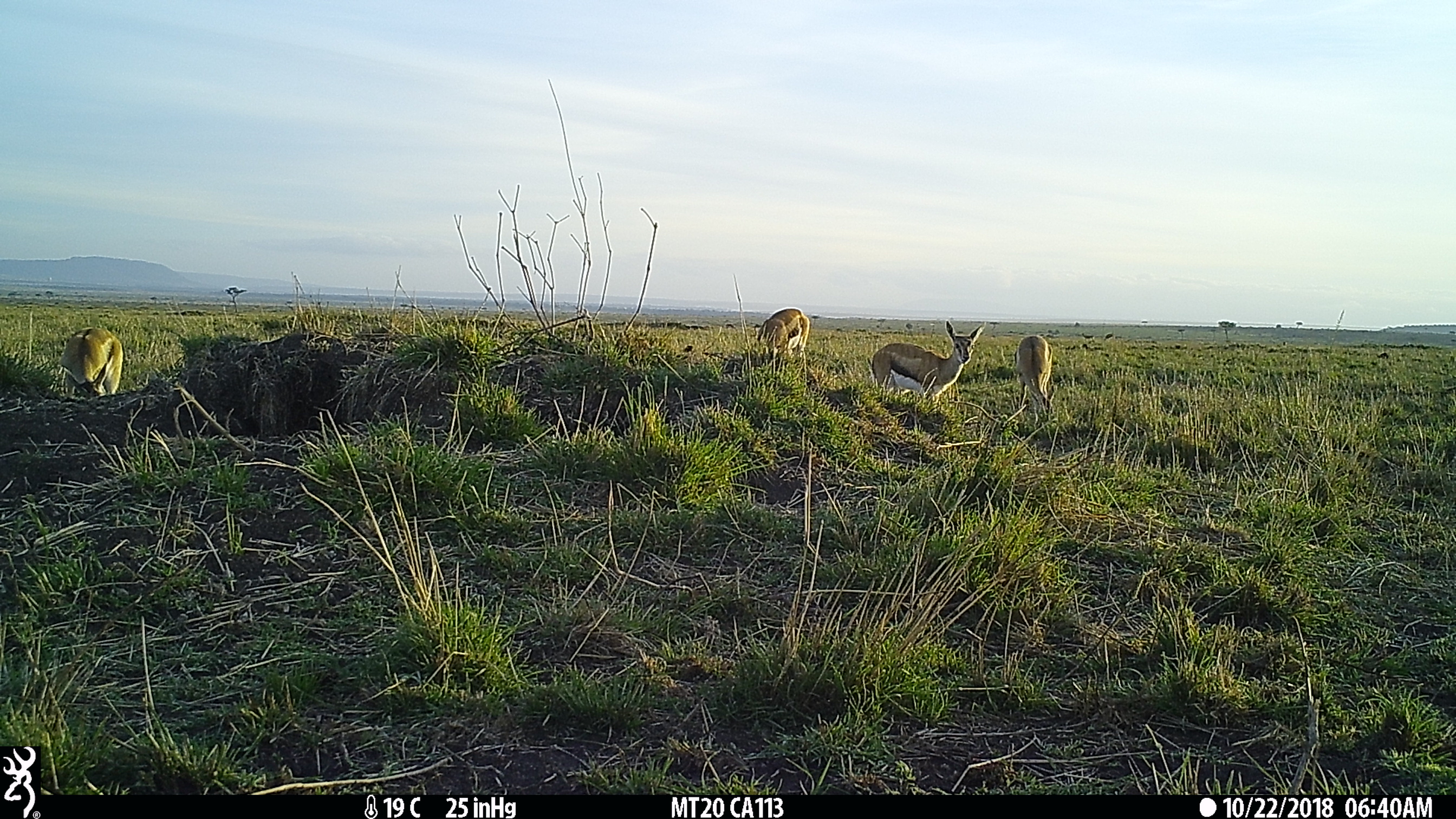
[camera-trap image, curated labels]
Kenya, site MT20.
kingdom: Animalia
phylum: Chordata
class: Mammalia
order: Artiodactyla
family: Bovidae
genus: Eudorcas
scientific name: Eudorcas thomsonii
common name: thomon's gazelle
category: gazelle thomsons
Gazelle thomsons (thomon's gazelle) (Eudorcas thomsonii).